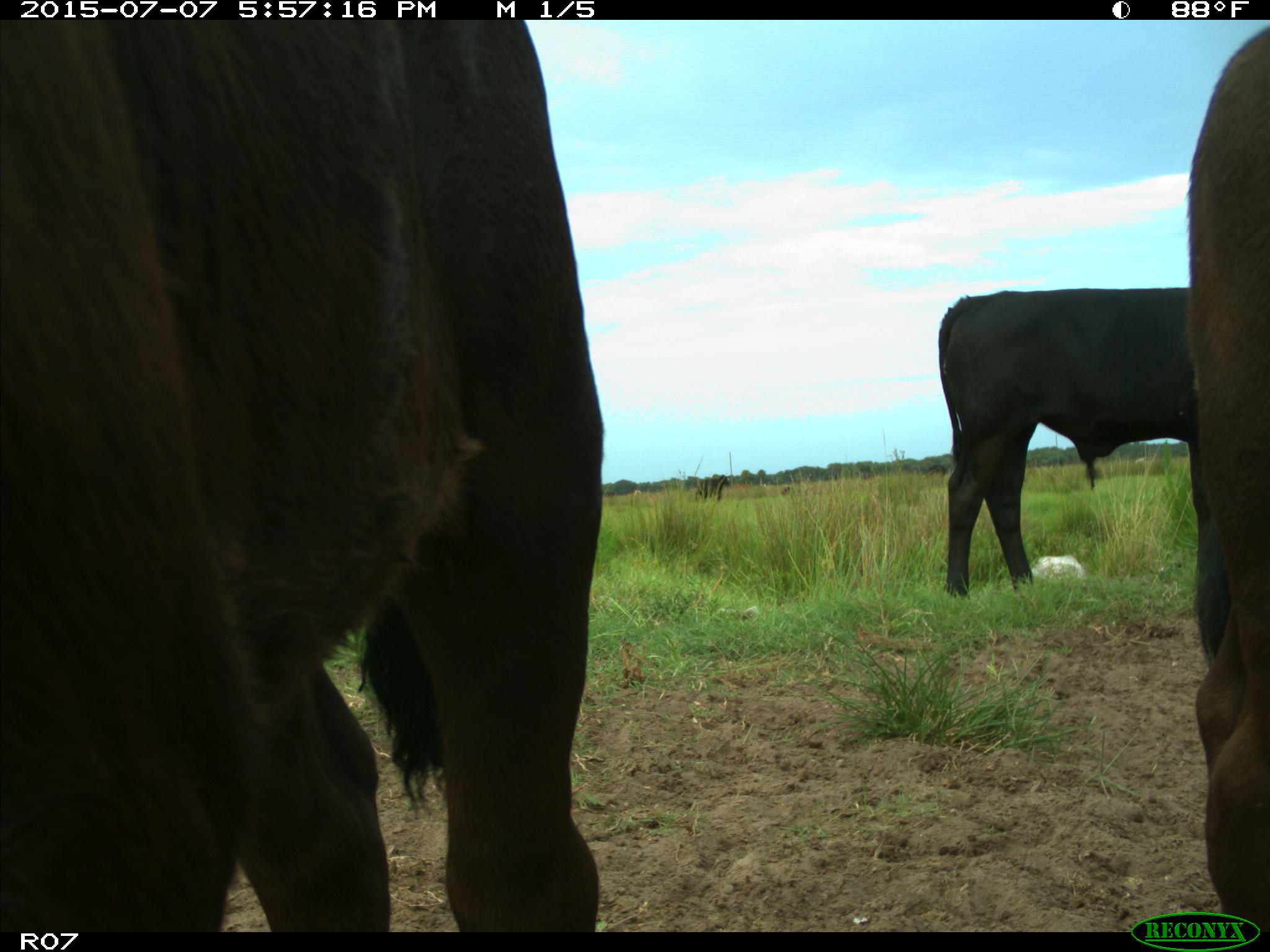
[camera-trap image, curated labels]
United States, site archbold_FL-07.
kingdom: Animalia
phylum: Chordata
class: Mammalia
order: Artiodactyla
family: Bovidae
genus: Bos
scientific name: Bos taurus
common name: domestic cow